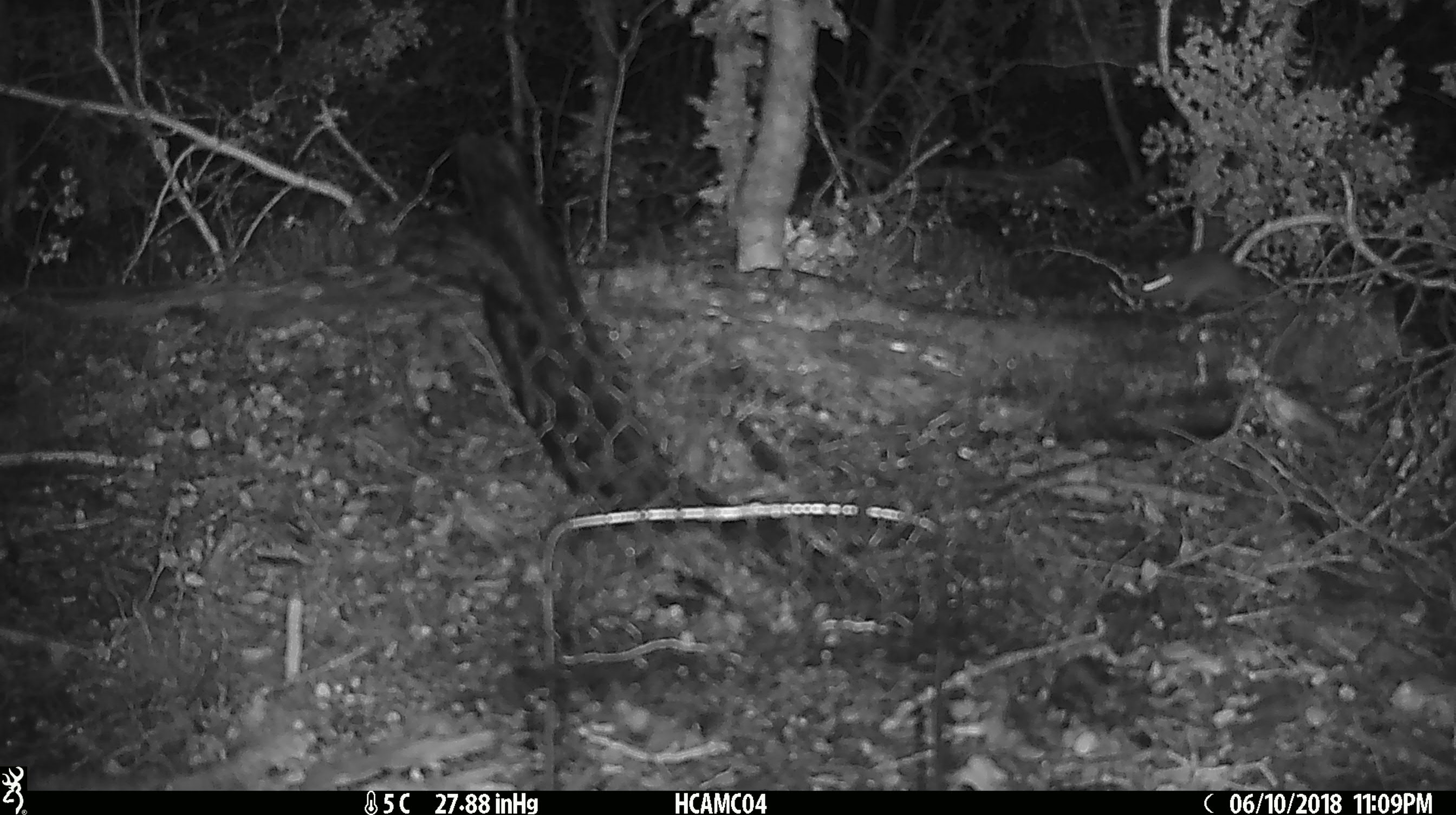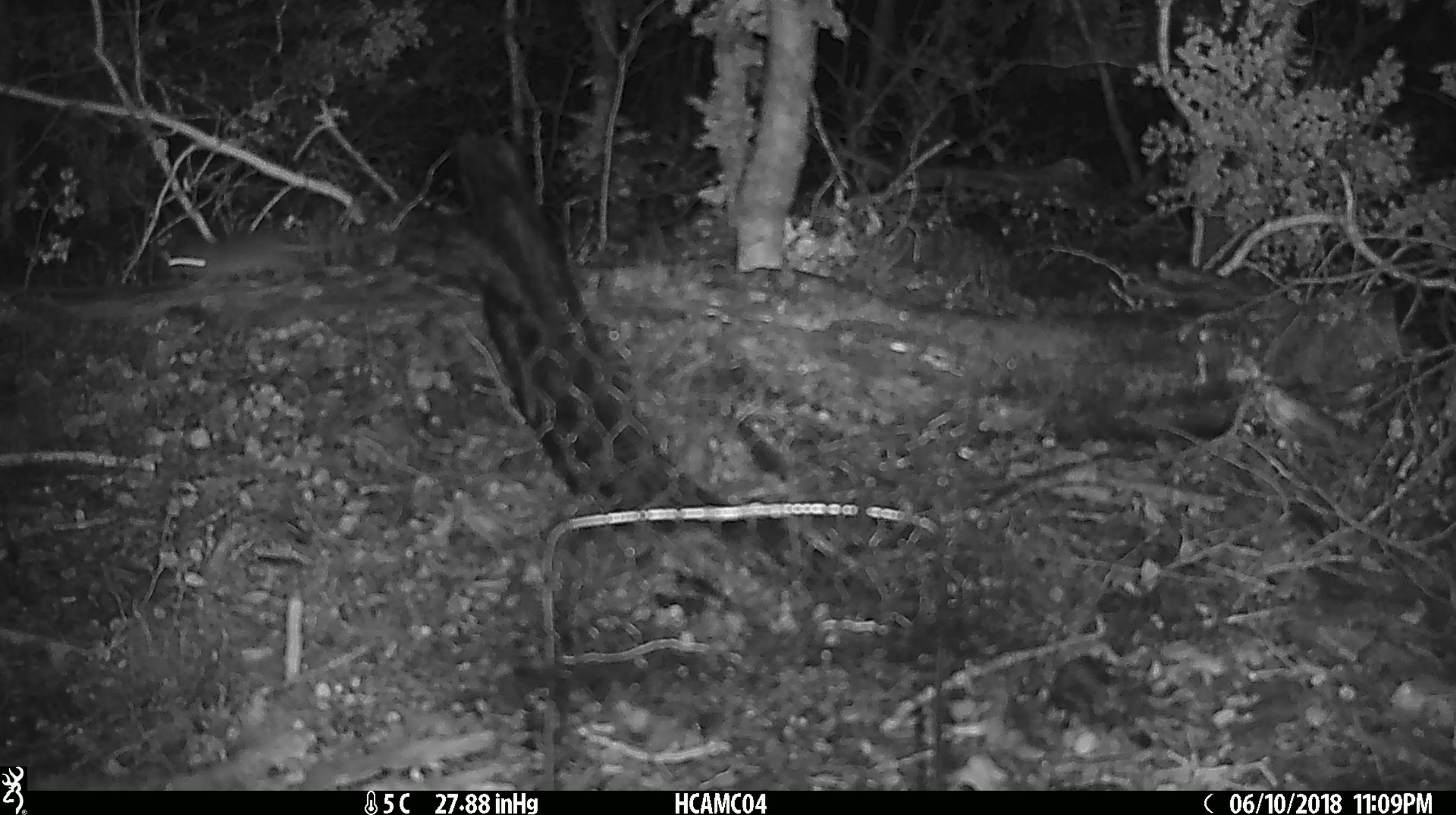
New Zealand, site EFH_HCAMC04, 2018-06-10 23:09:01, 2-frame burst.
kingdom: Animalia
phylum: Chordata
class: Mammalia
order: Rodentia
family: Muridae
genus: Mus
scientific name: Mus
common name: mouse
Mouse (Mus).